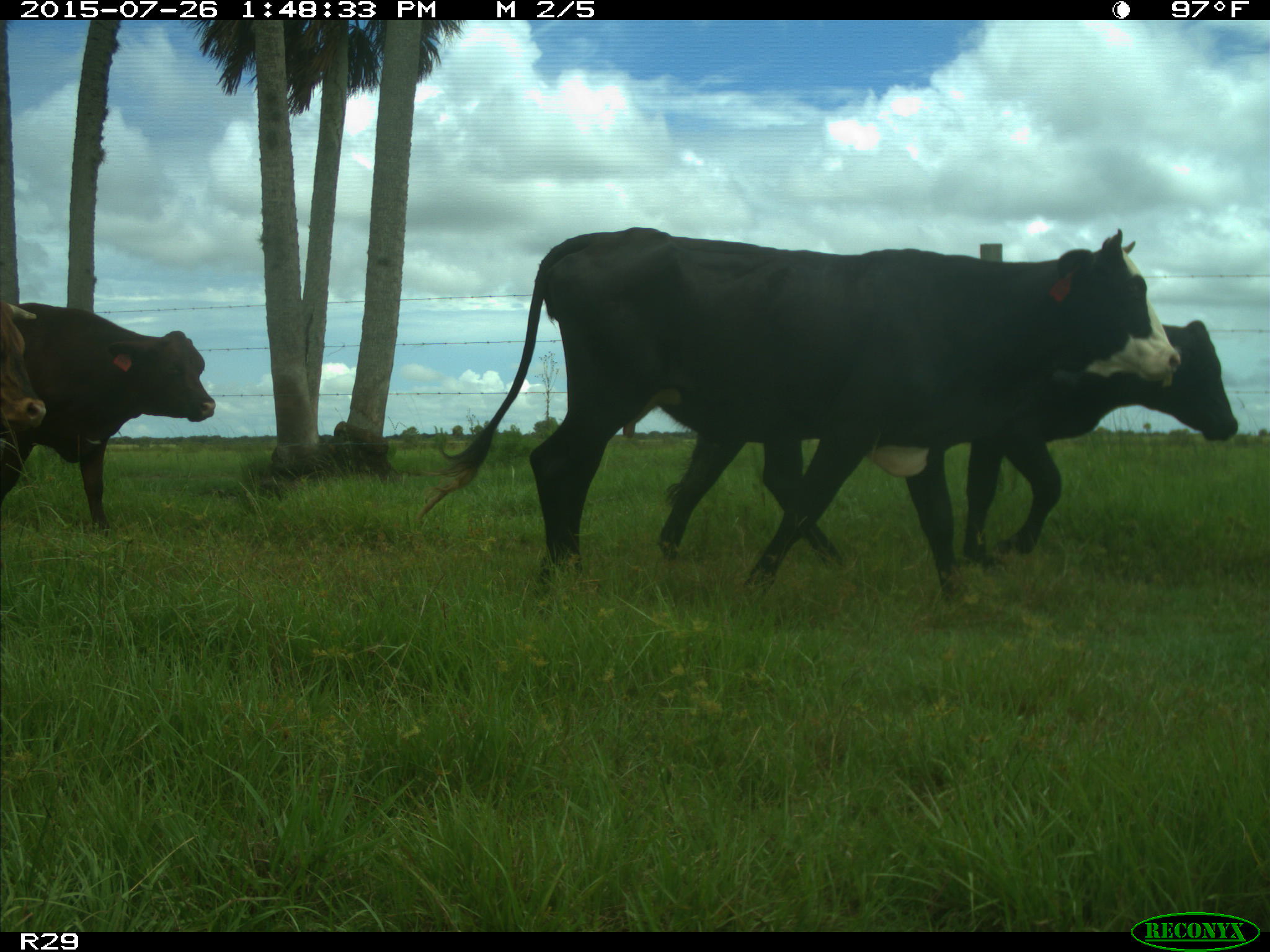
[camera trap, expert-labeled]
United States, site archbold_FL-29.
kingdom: Animalia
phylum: Chordata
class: Mammalia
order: Artiodactyla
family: Bovidae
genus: Bos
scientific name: Bos taurus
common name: domestic cow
Bos taurus (domestic cow).